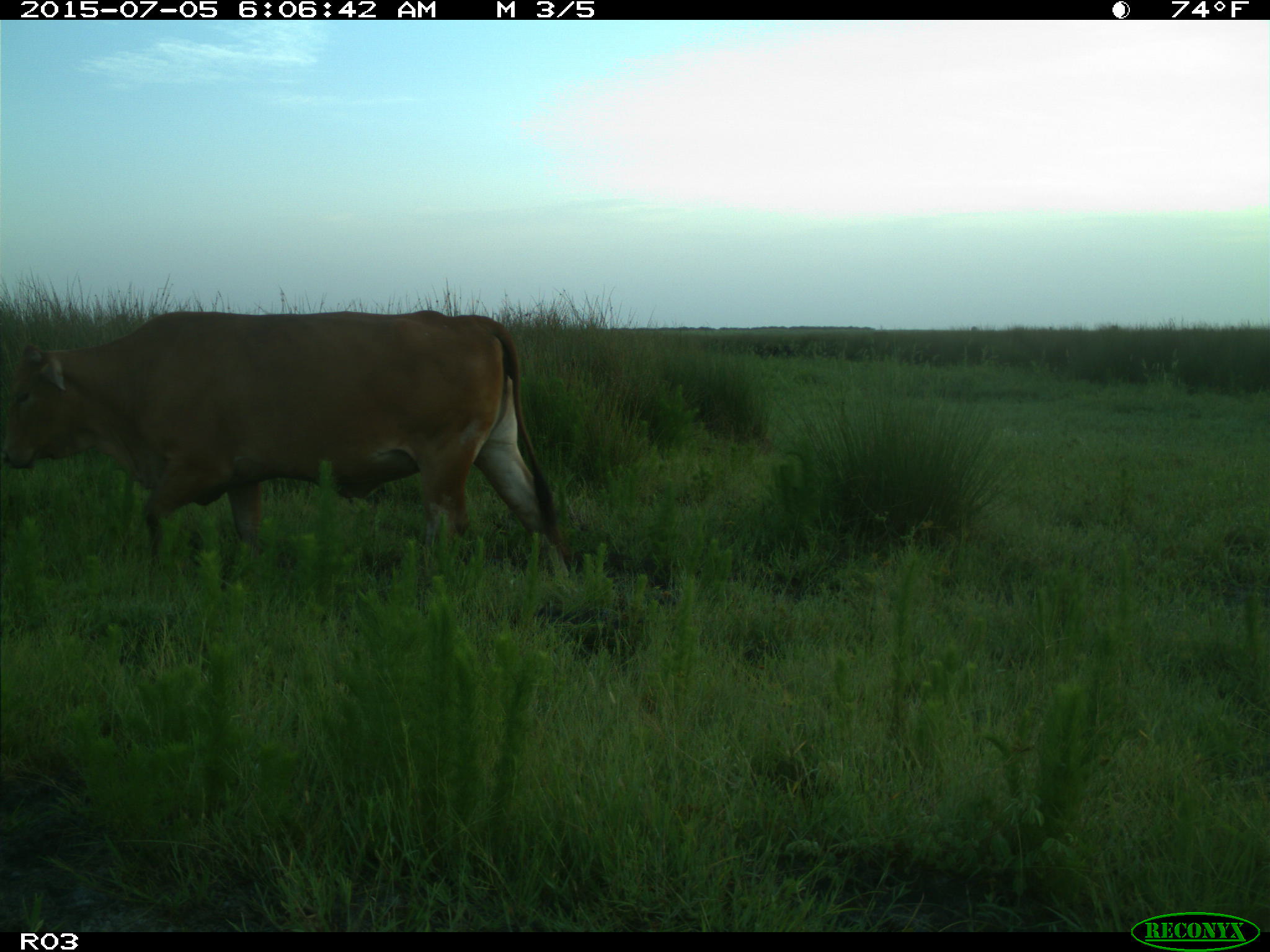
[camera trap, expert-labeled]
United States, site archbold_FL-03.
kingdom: Animalia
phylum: Chordata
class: Mammalia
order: Artiodactyla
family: Bovidae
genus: Bos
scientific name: Bos taurus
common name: domestic cow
Bos taurus (domestic cow).